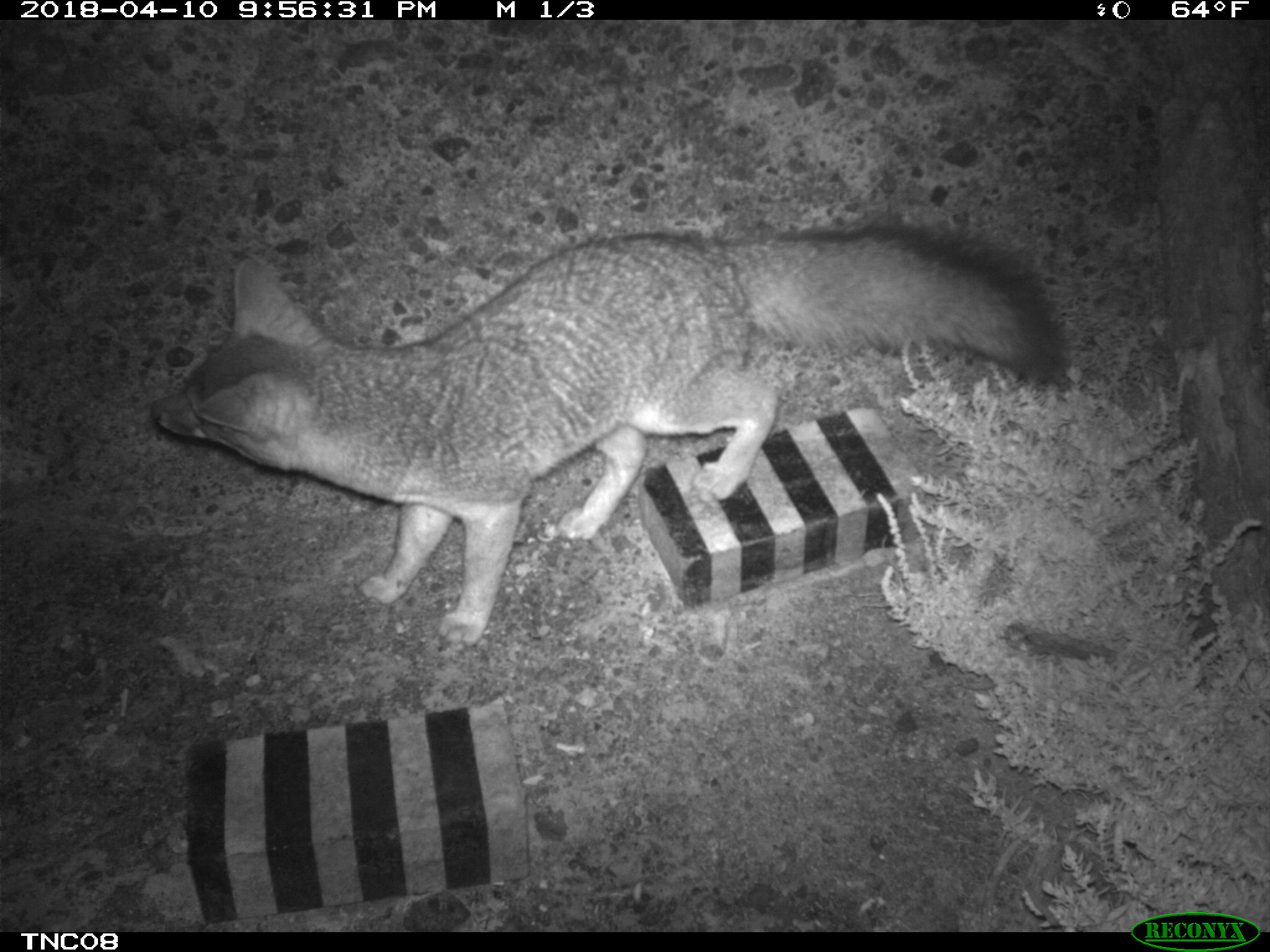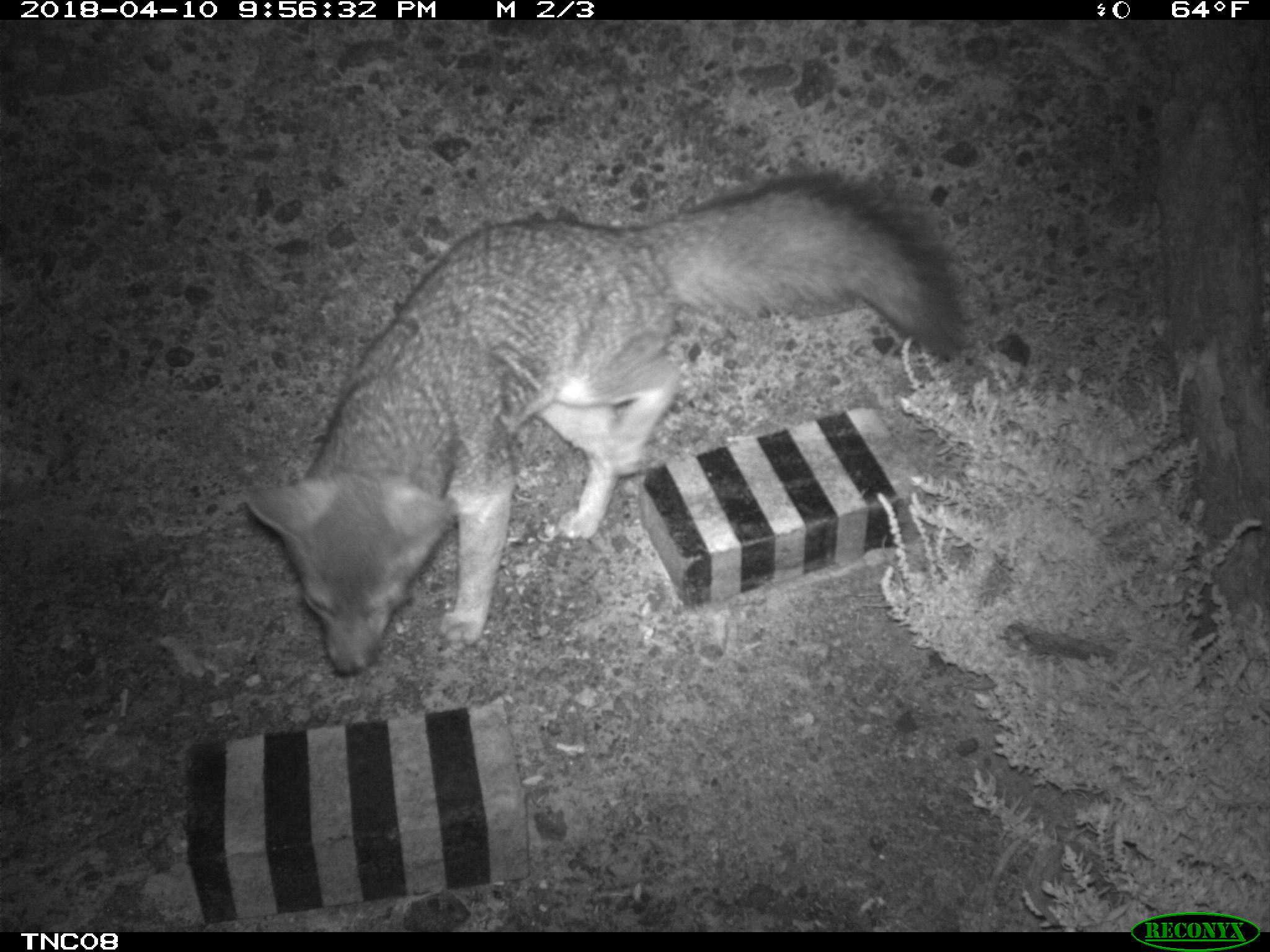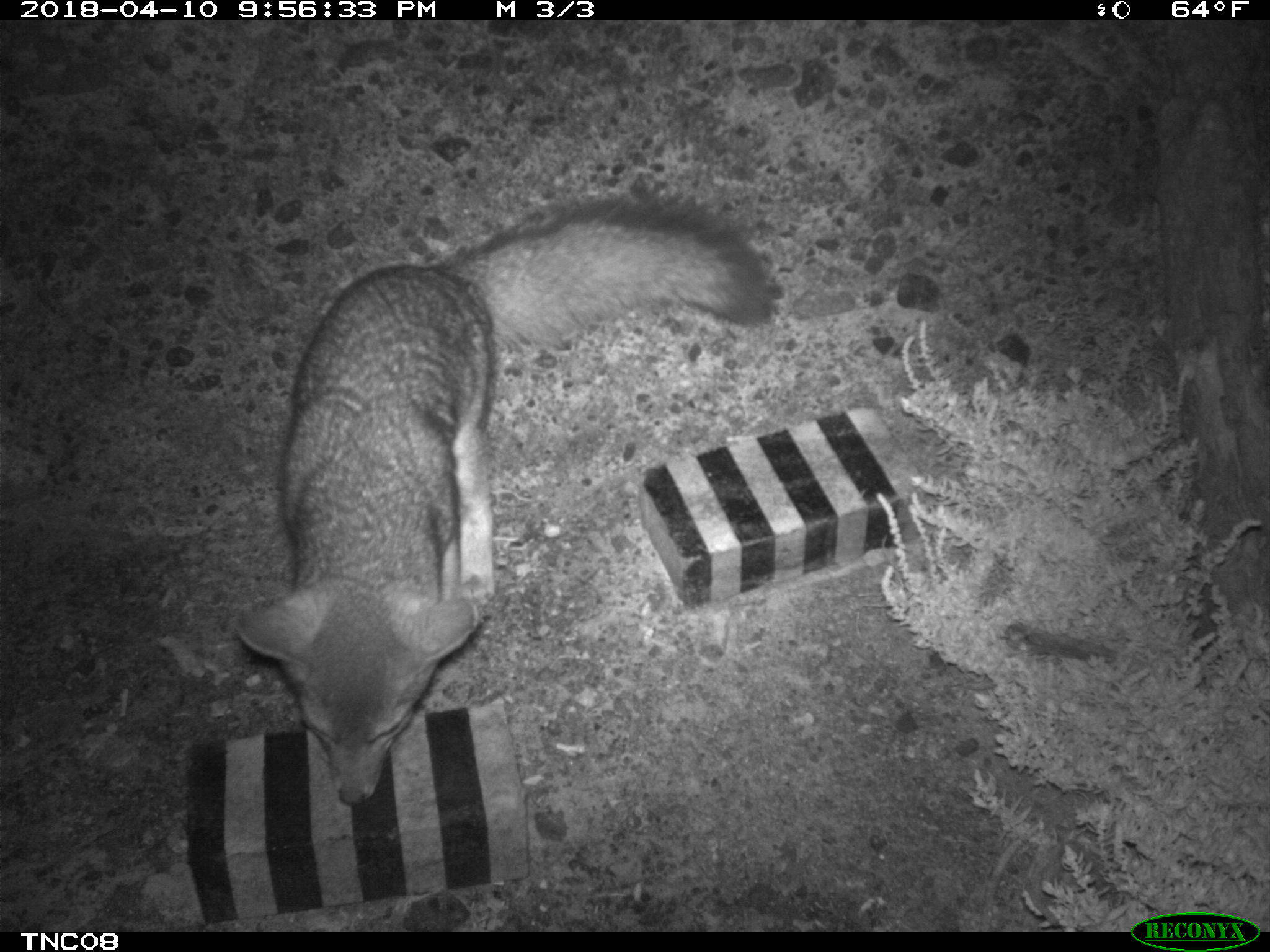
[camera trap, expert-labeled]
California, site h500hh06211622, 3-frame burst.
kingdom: Animalia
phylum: Chordata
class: Mammalia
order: Carnivora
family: Canidae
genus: Urocyon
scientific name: Urocyon littoralis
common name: island fox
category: fox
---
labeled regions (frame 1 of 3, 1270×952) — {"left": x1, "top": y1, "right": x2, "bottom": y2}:
fox: {"left": 151, "top": 209, "right": 1070, "bottom": 647}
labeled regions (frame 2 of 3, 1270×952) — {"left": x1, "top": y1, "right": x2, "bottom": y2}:
fox: {"left": 246, "top": 174, "right": 970, "bottom": 676}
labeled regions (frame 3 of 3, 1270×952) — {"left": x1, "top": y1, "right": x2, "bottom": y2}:
fox: {"left": 233, "top": 192, "right": 774, "bottom": 806}